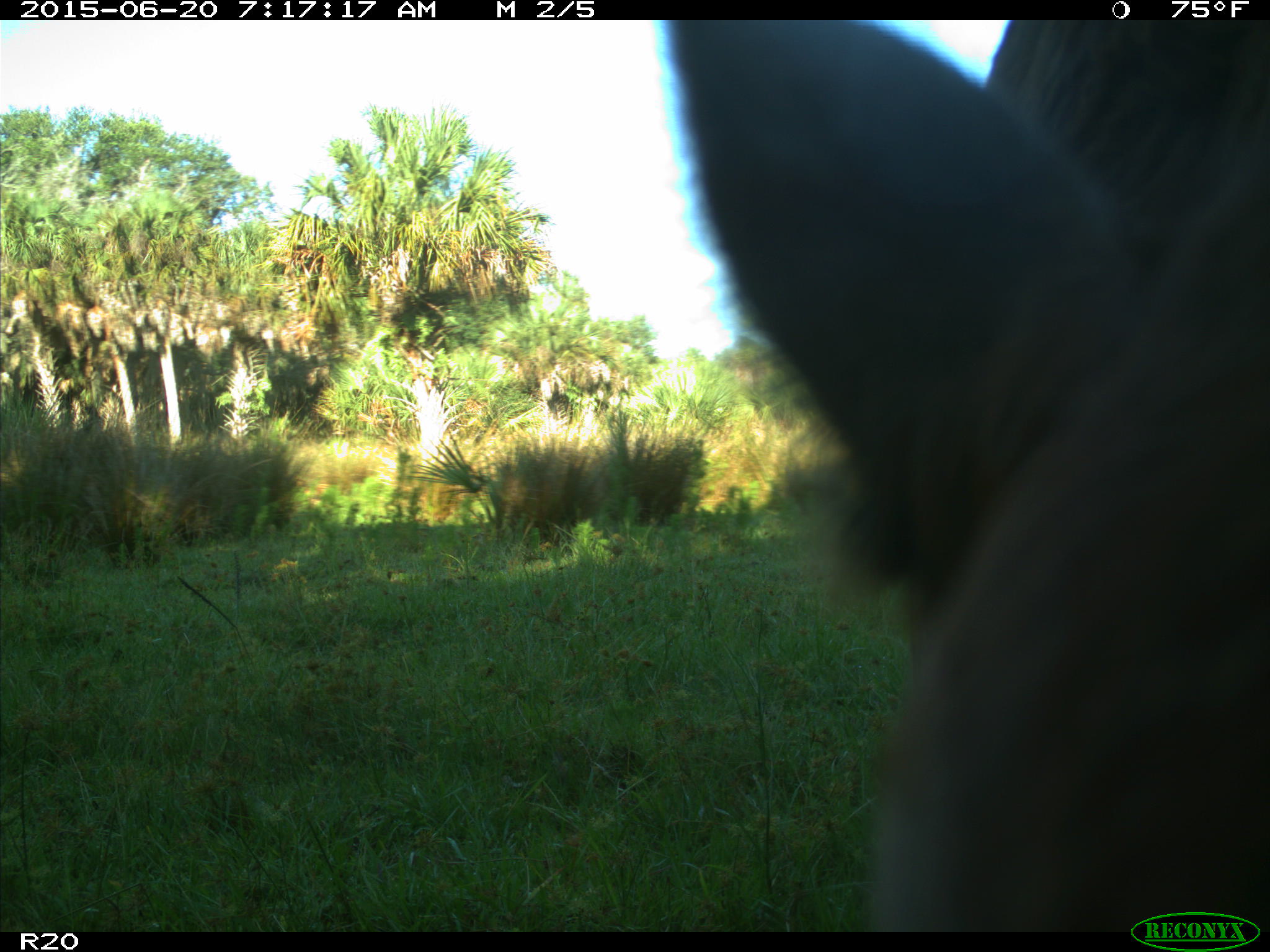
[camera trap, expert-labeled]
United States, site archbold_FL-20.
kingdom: Animalia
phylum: Chordata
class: Mammalia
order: Artiodactyla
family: Bovidae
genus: Bos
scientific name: Bos taurus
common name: domestic cow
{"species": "Bos taurus (domestic cow)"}